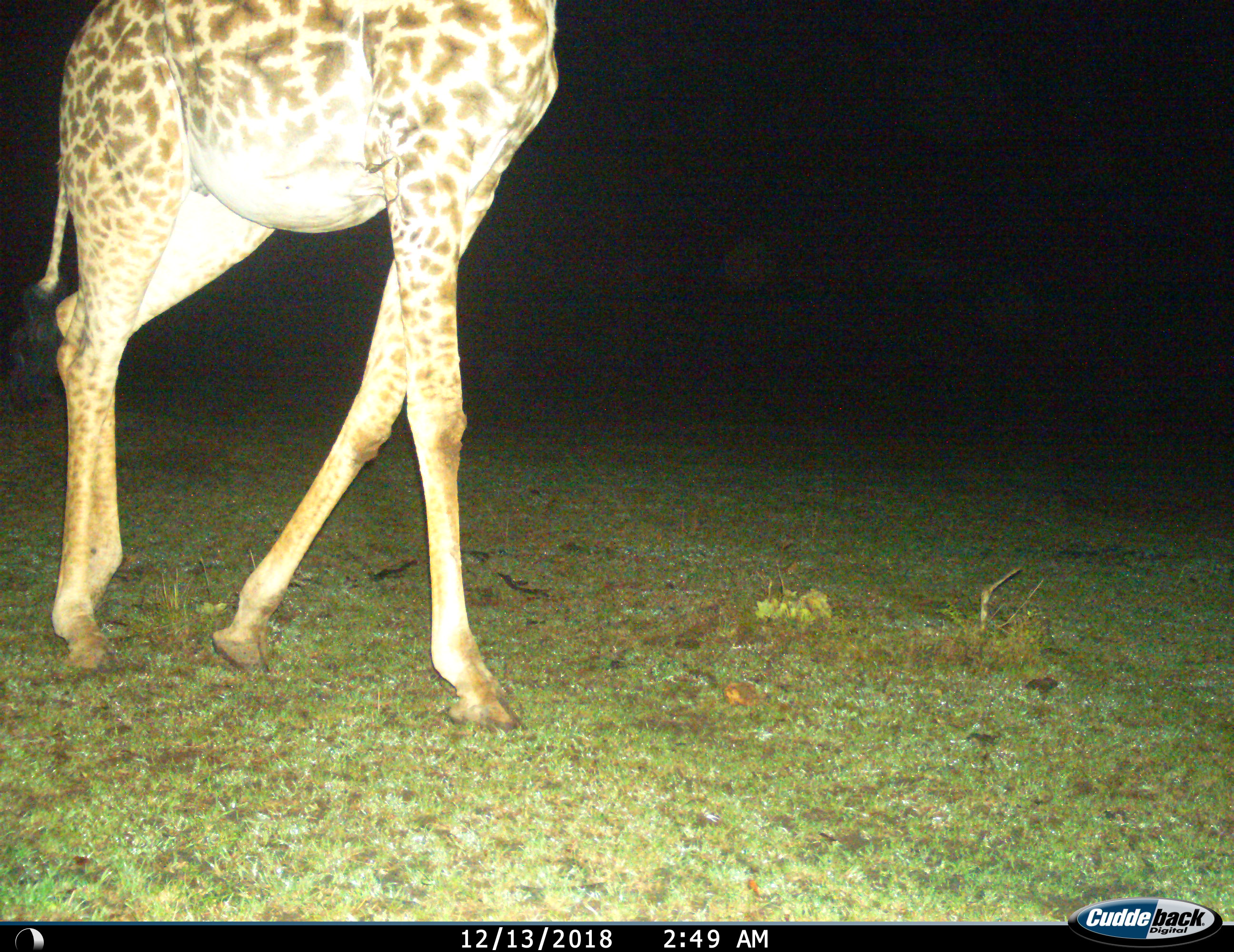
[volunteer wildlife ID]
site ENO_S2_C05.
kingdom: Animalia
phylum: Chordata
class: Mammalia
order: Artiodactyla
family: Giraffidae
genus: Giraffa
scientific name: Giraffa camelopardalis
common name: giraffe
Giraffe (Giraffa camelopardalis), count 1. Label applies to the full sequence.